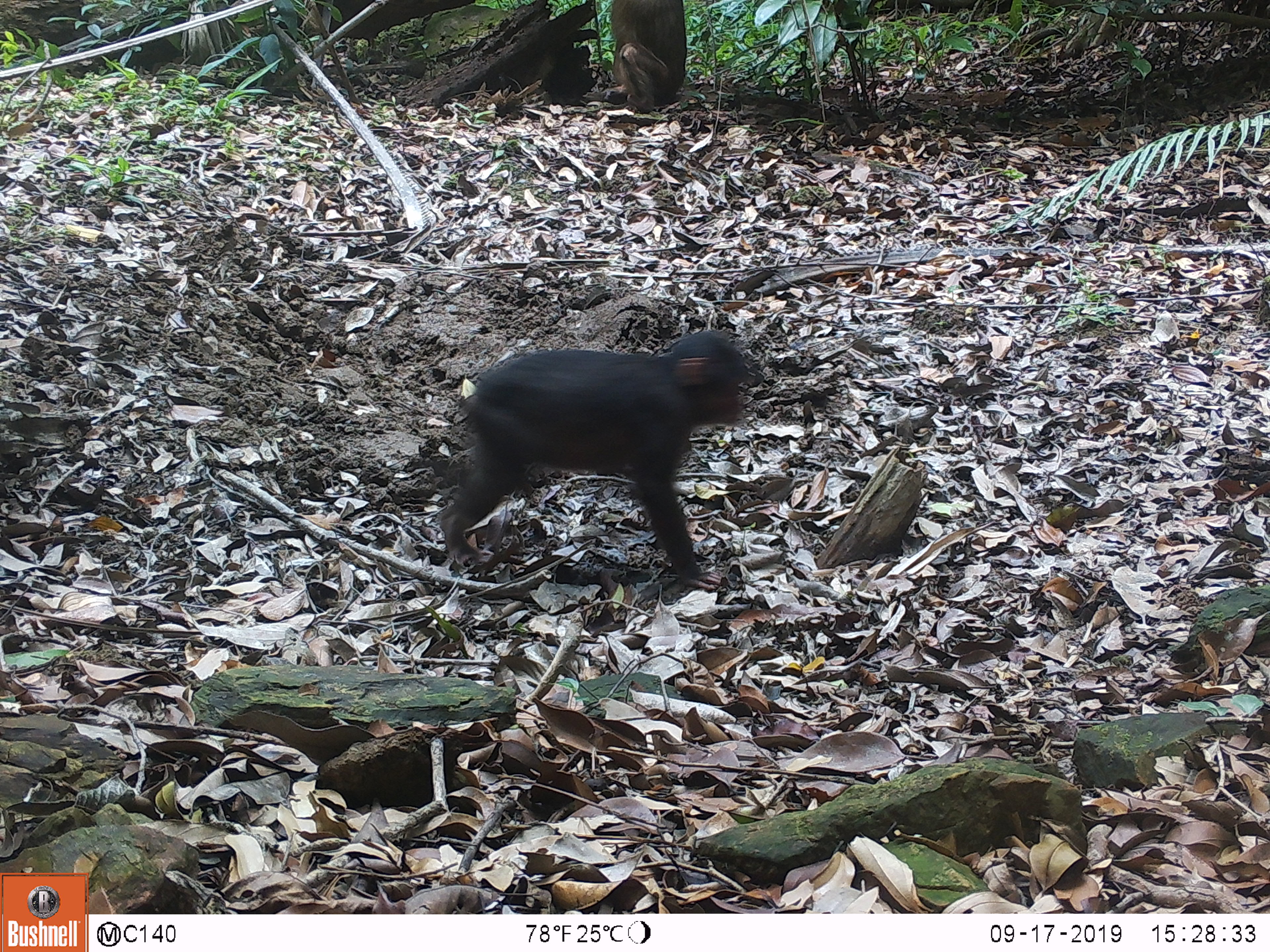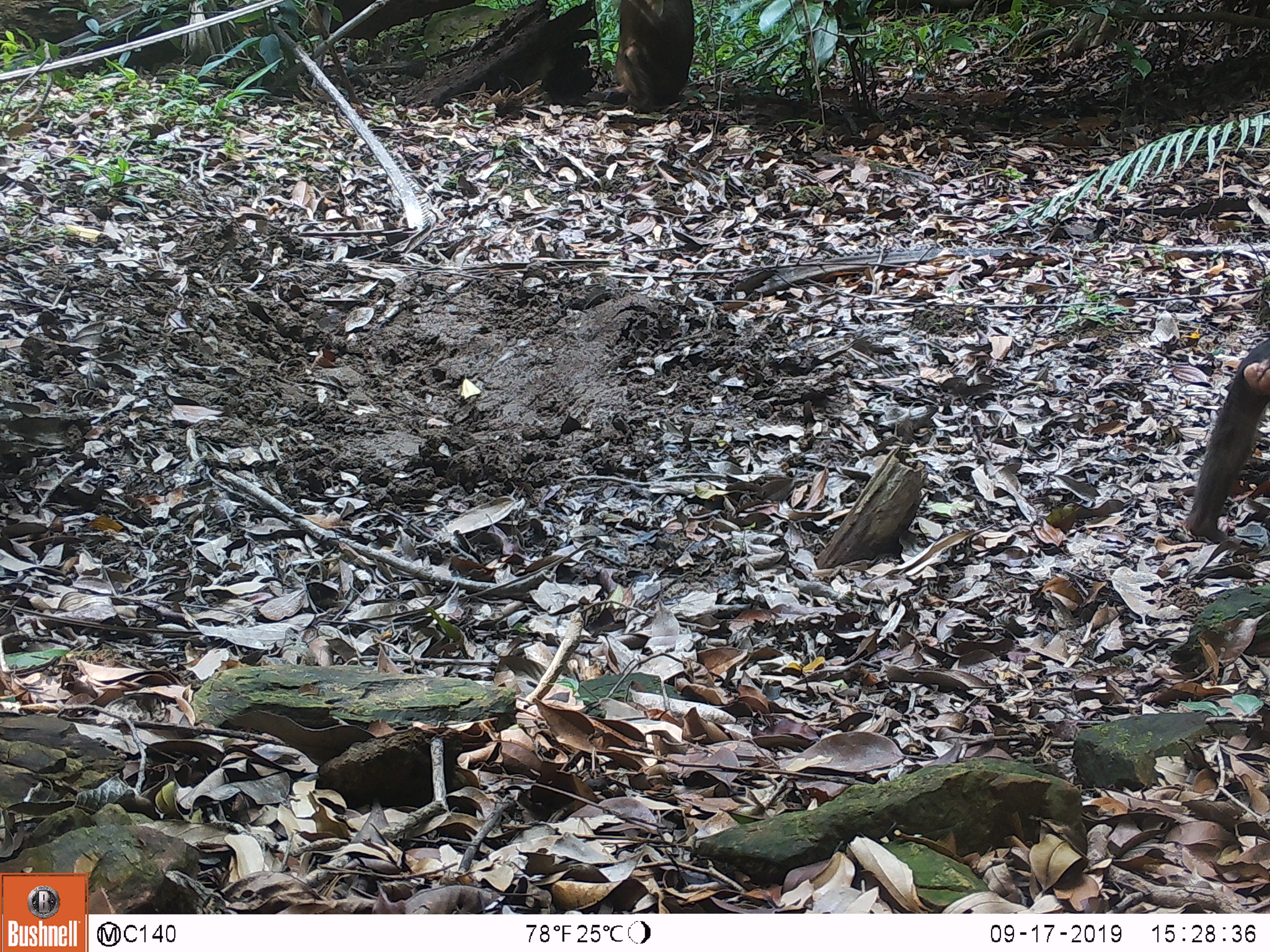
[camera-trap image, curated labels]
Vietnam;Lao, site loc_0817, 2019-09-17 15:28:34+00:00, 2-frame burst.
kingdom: Animalia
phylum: Chordata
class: Mammalia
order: Primates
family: Cercopithecidae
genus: Macaca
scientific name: Macaca arctoides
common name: stump-tailed macaque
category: stump tailed macaque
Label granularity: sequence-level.